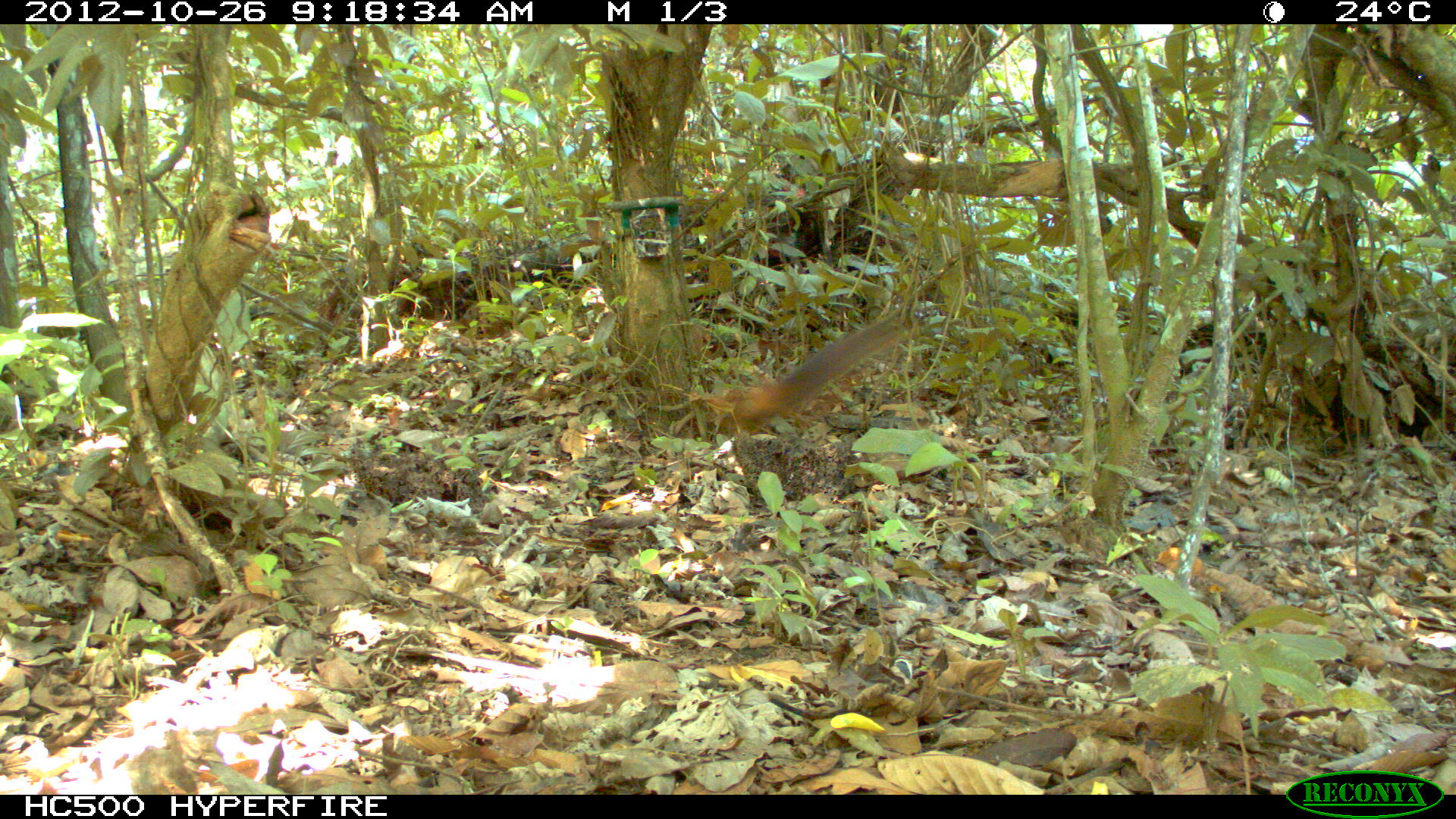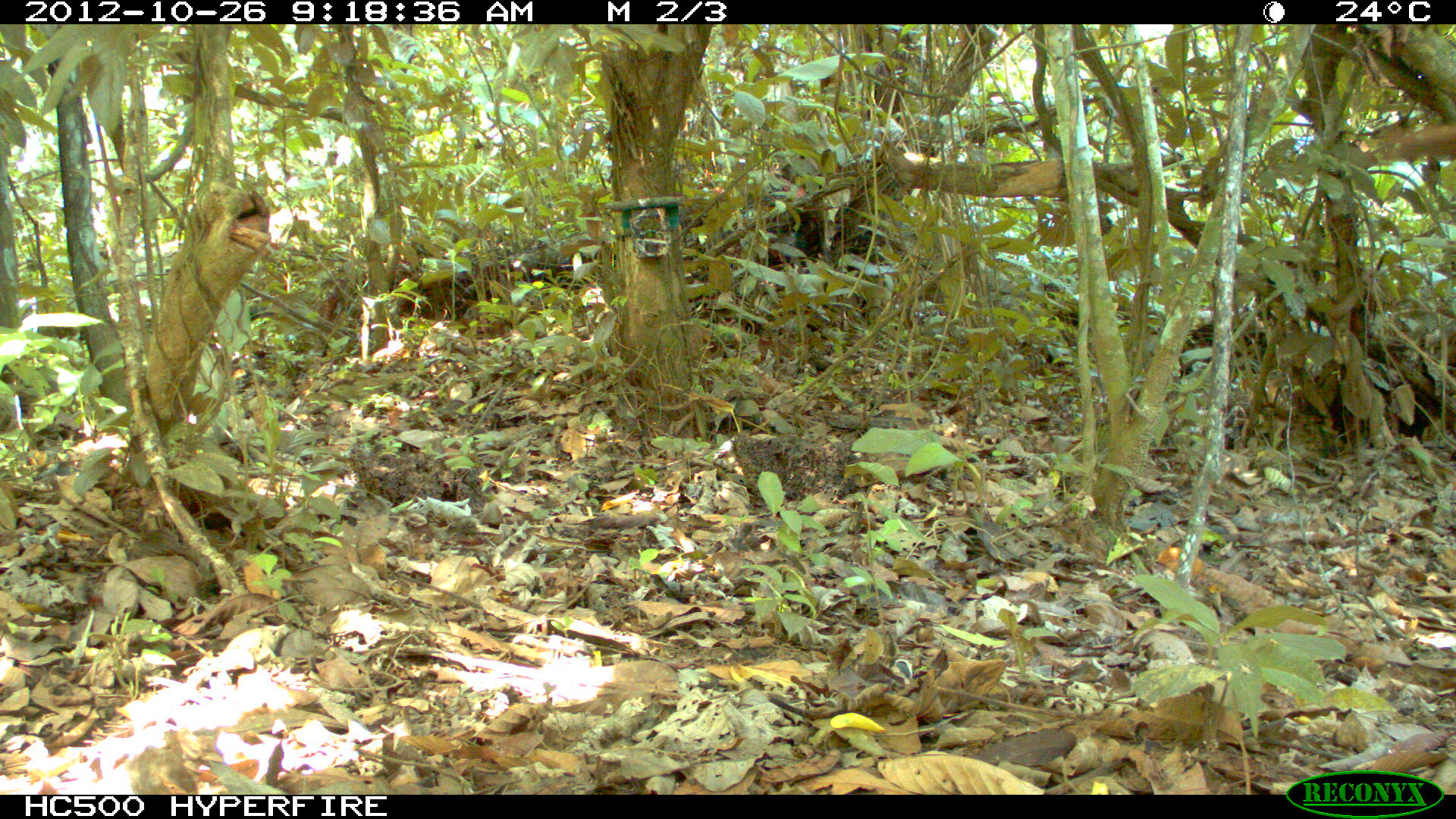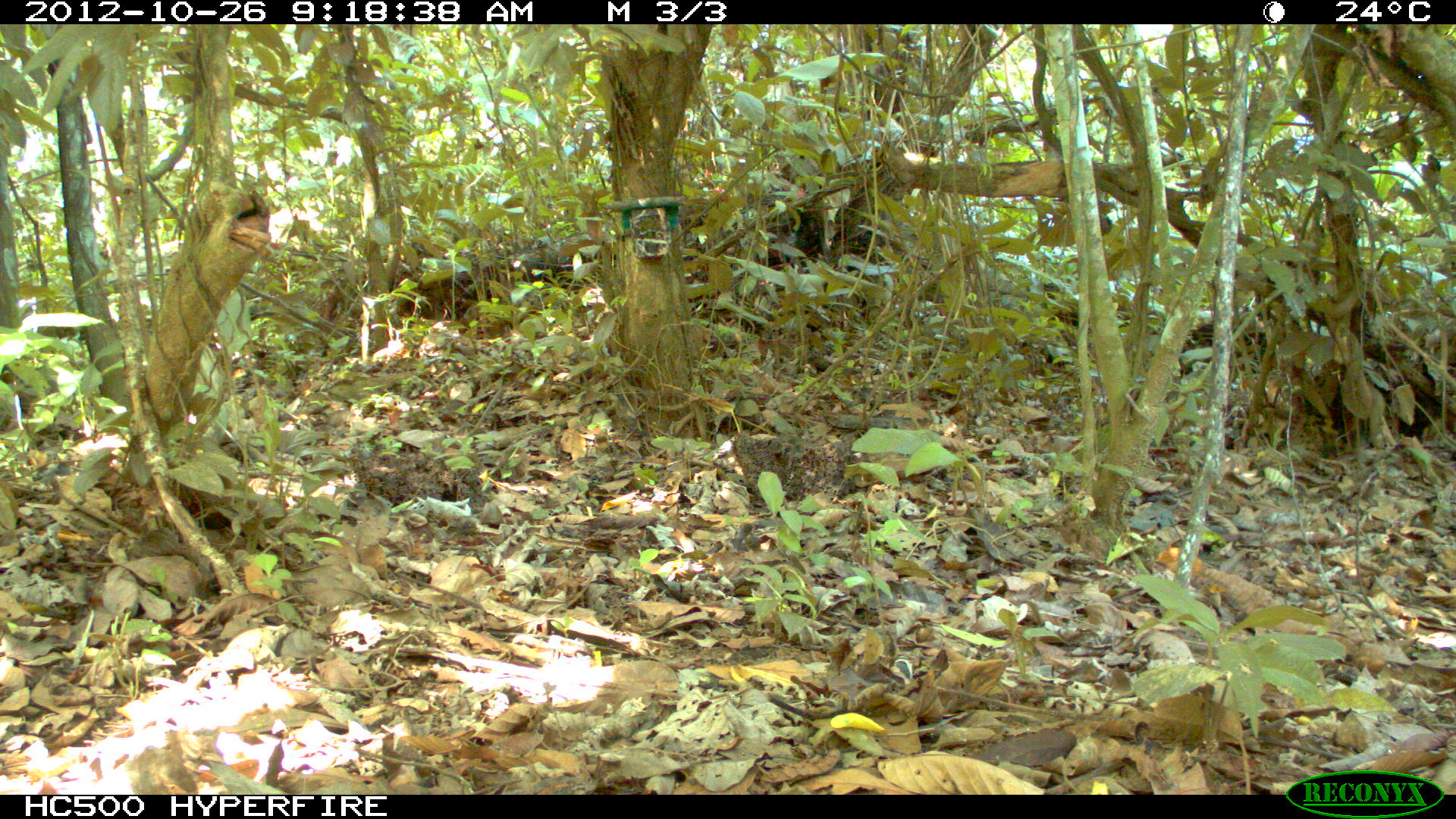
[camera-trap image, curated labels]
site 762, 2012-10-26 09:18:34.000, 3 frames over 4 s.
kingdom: Animalia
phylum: Chordata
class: Mammalia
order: Rodentia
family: Sciuridae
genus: Sciurus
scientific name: Sciurus spadiceus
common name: southern amazon red squirrel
Sciurus spadiceus (southern amazon red squirrel).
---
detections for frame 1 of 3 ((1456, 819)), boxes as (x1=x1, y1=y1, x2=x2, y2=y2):
sciurus spadiceus: (x1=705, y1=315, x2=910, y2=436)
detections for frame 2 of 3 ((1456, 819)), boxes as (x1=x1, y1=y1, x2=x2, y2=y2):
sciurus spadiceus: (x1=1379, y1=118, x2=1456, y2=160)